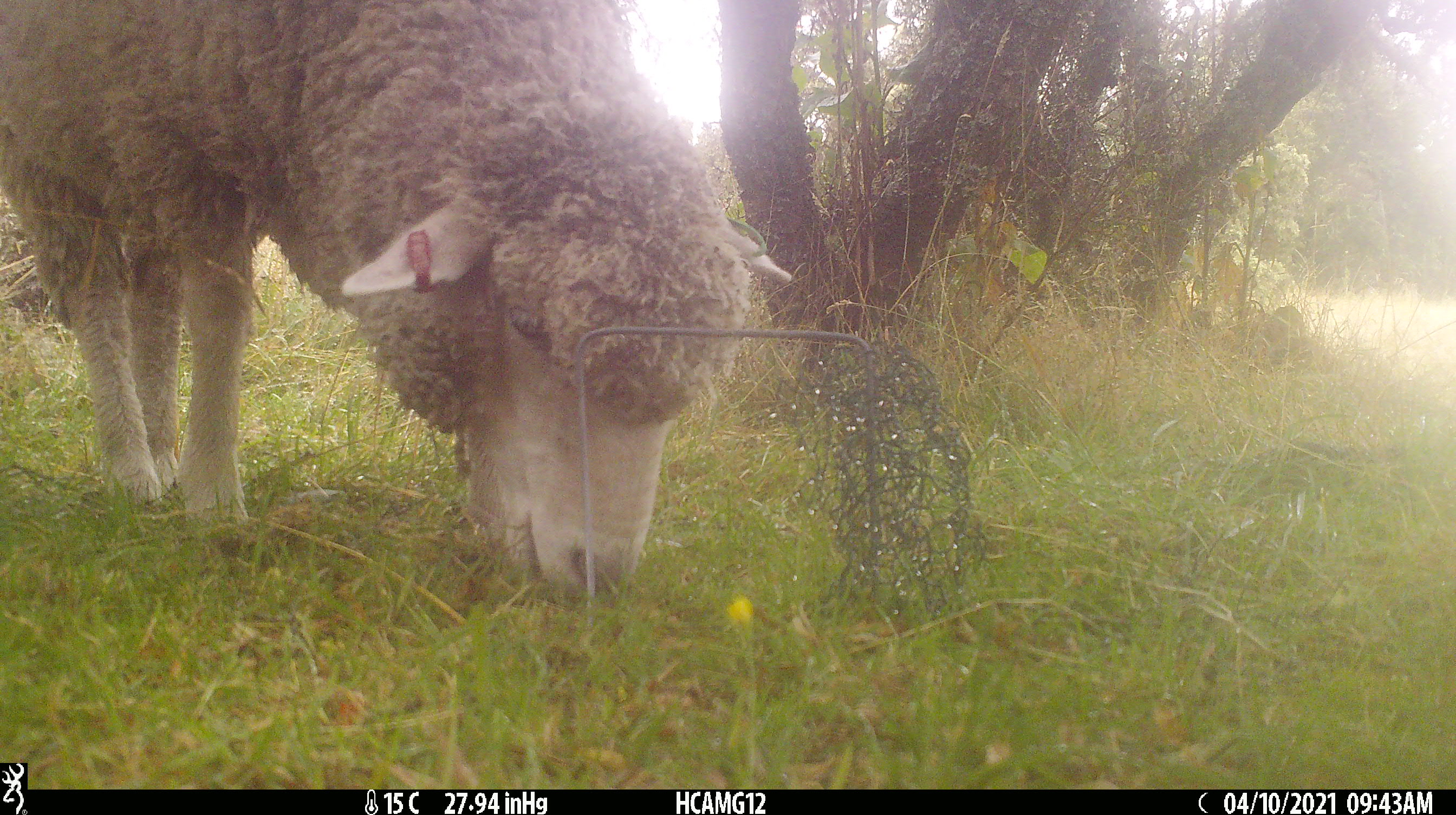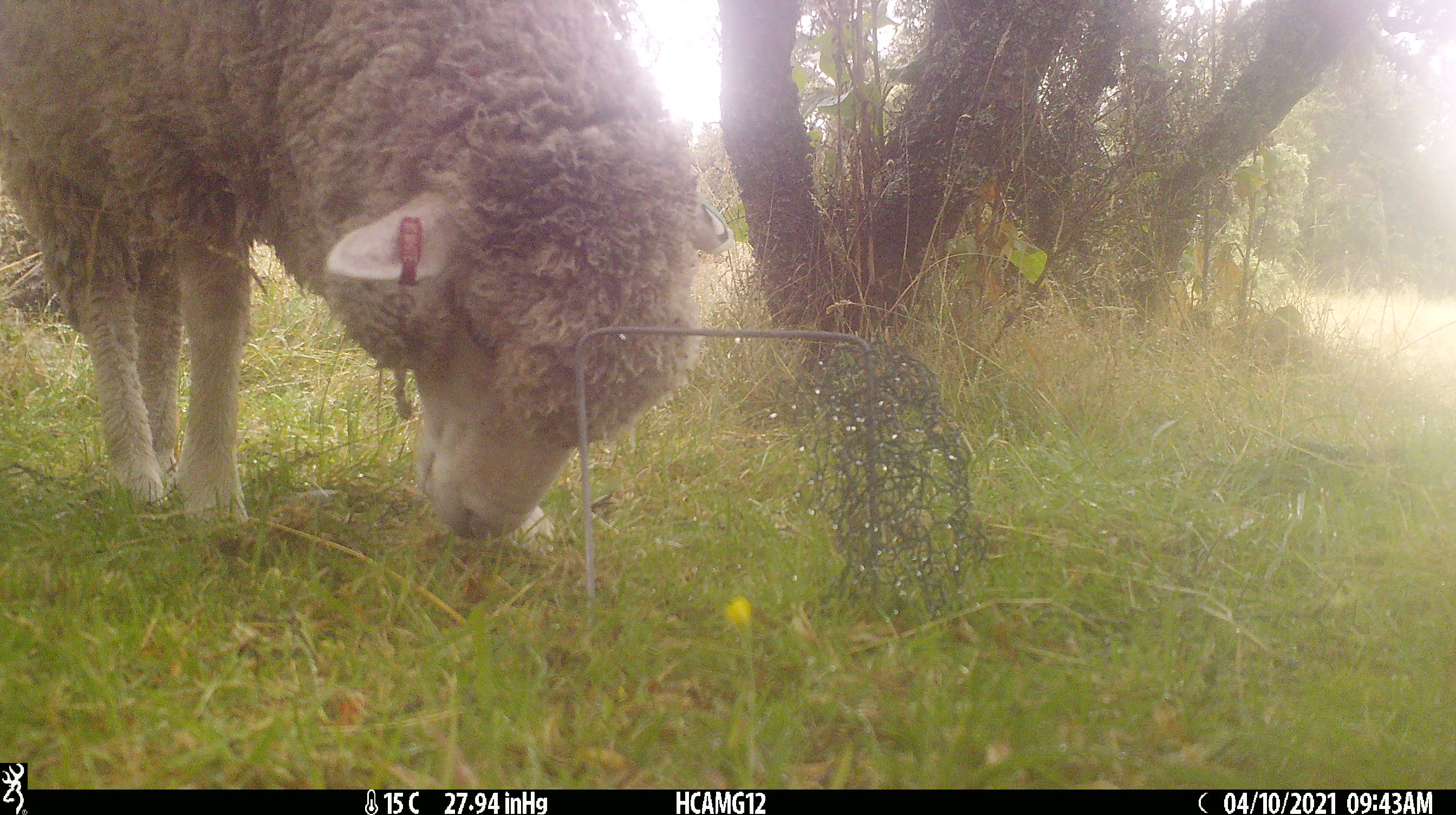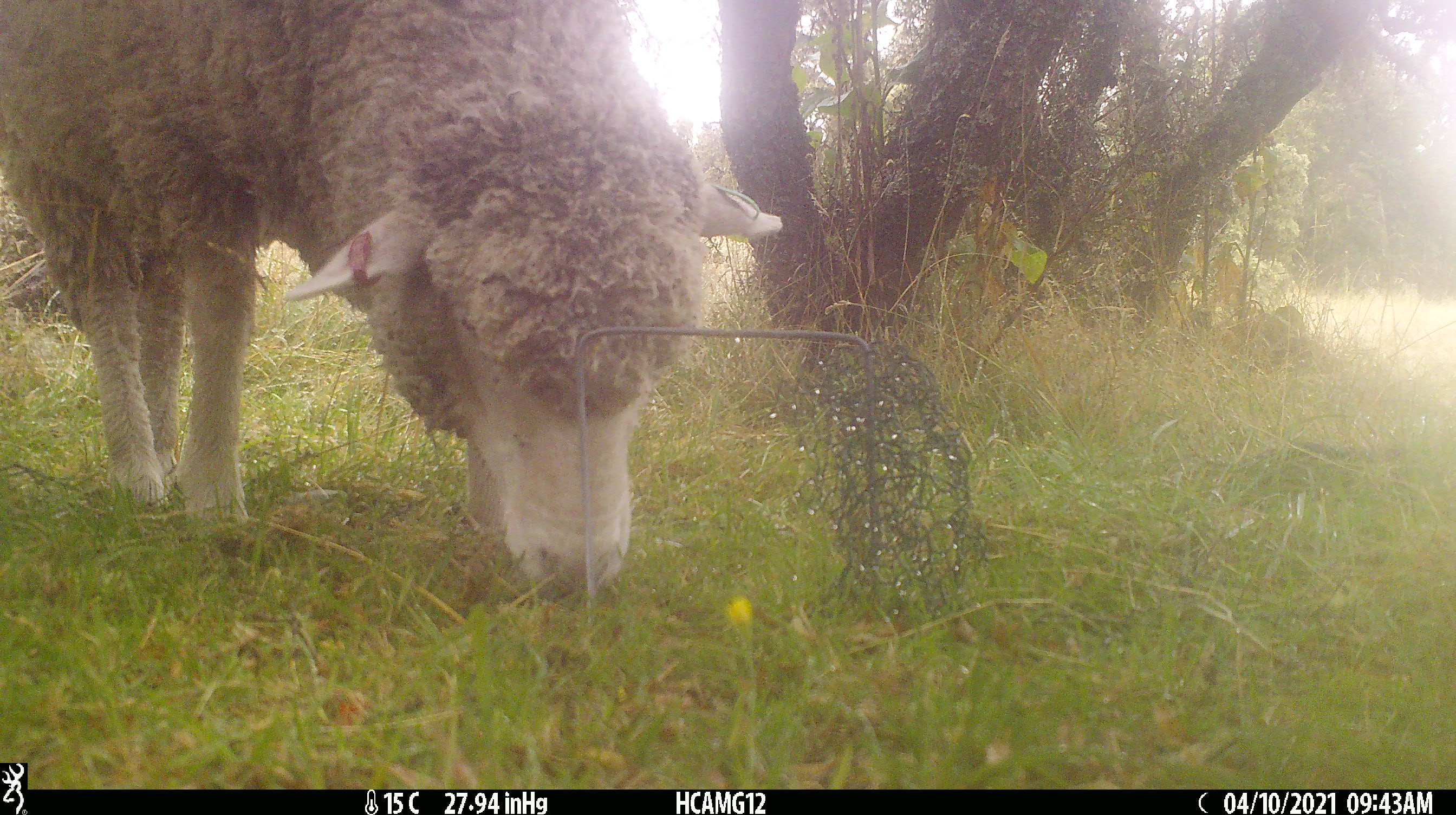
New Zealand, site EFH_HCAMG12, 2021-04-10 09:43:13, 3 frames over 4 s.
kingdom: Animalia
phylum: Chordata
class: Mammalia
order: Artiodactyla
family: Bovidae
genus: Ovis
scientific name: Ovis aries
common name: domestic sheep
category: sheep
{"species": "sheep (domestic sheep) (Ovis aries)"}